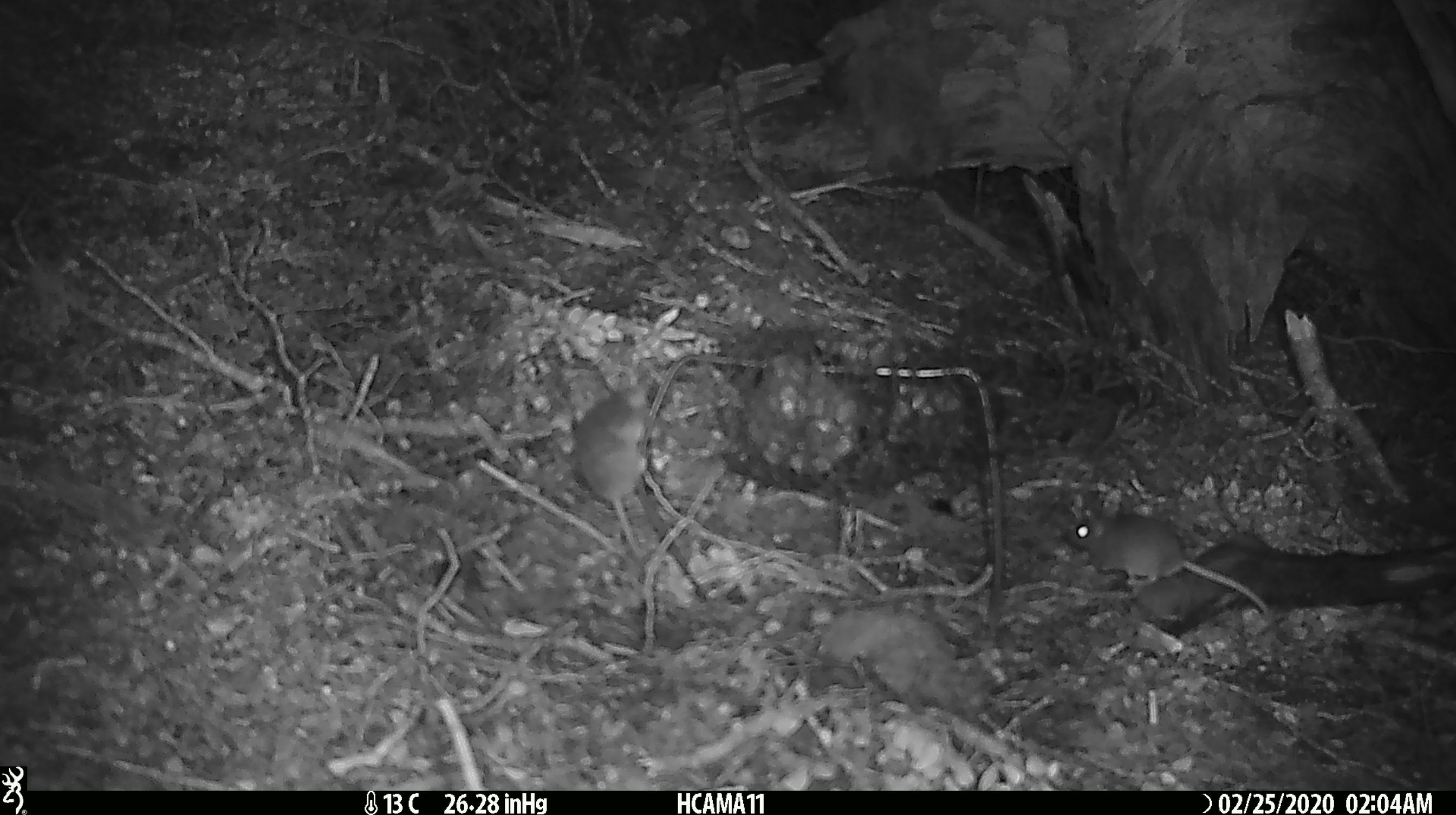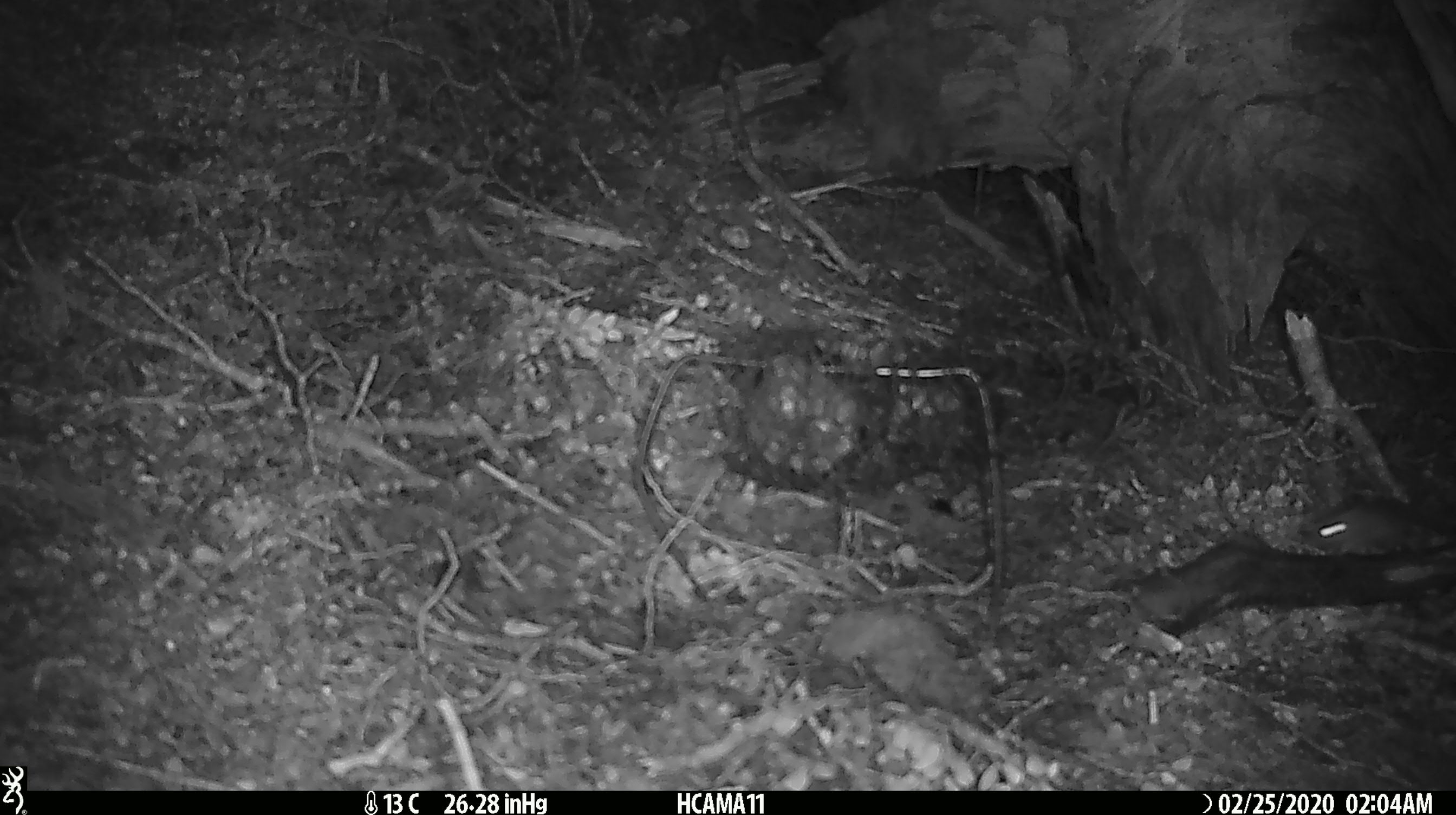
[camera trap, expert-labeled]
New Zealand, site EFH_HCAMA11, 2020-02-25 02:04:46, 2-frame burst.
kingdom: Animalia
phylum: Chordata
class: Mammalia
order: Rodentia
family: Muridae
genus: Mus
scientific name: Mus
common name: mouse